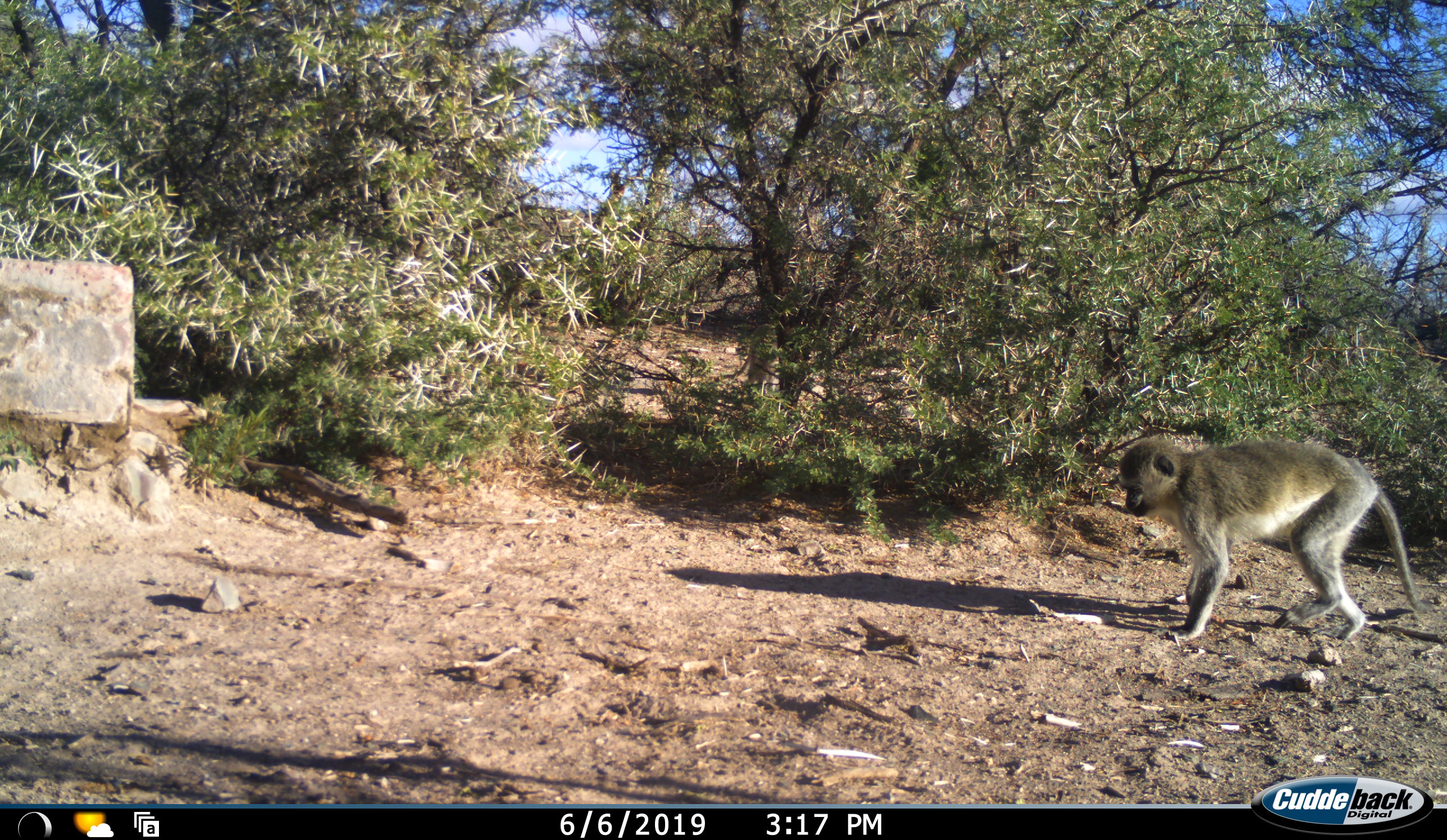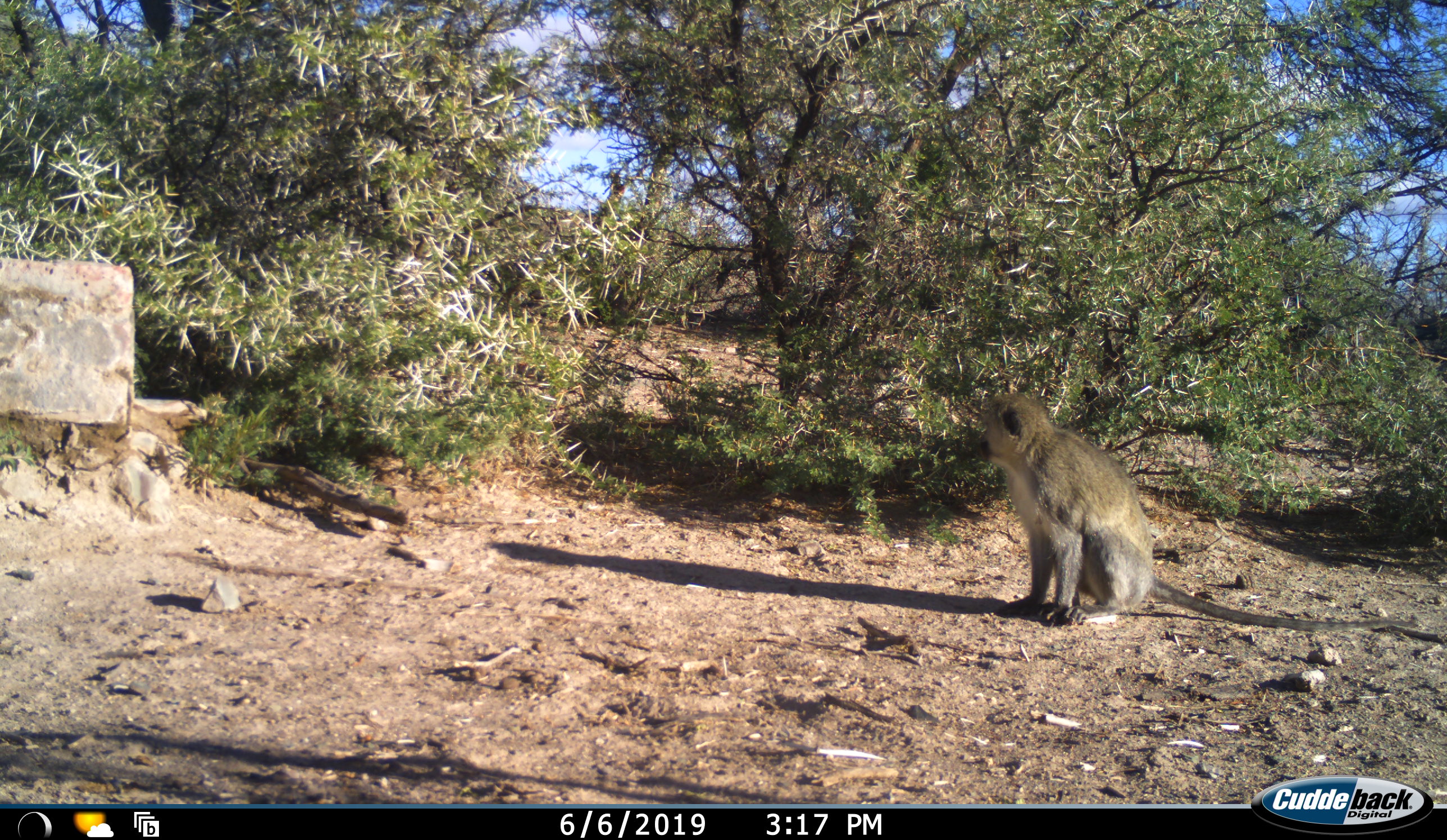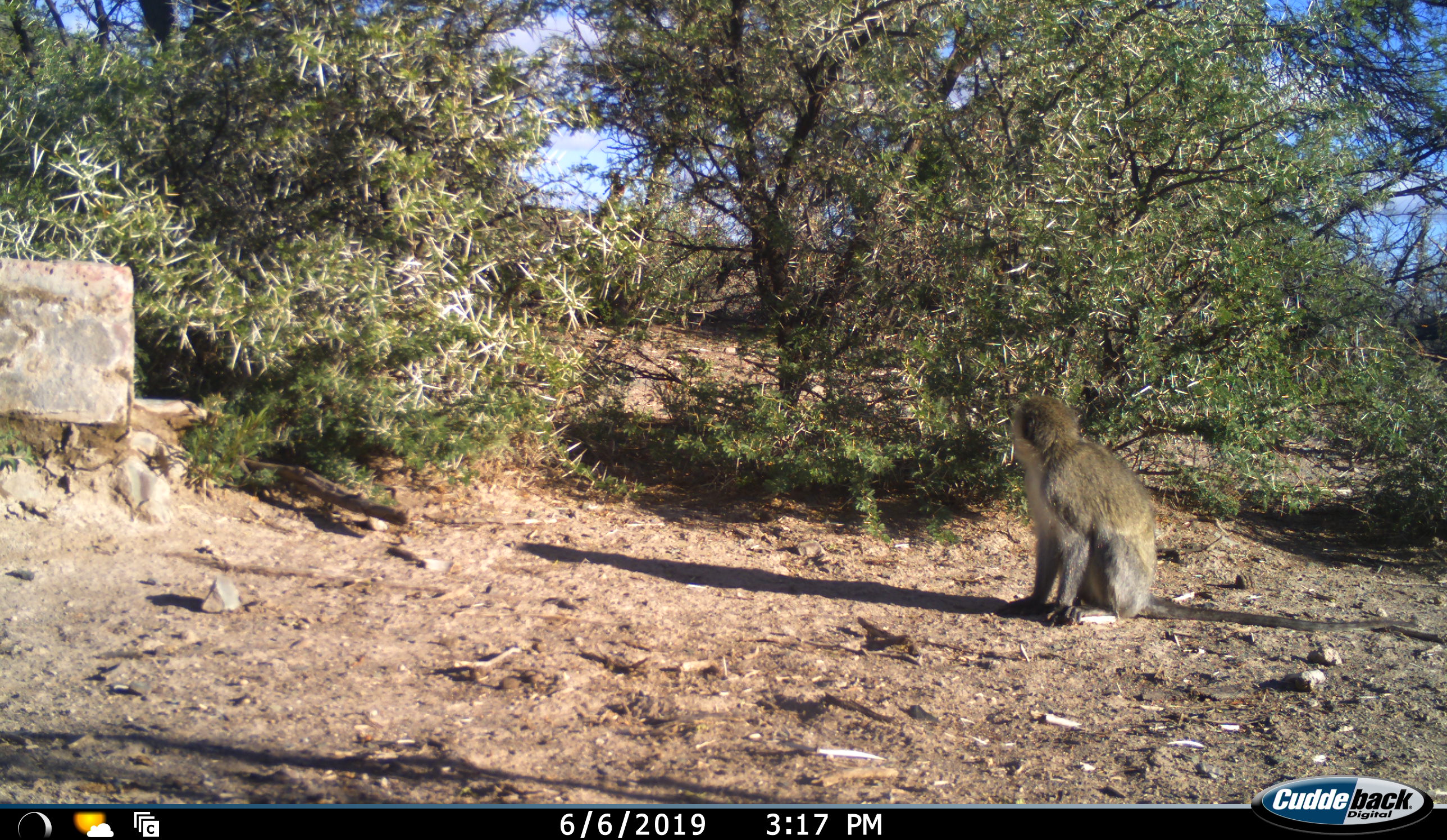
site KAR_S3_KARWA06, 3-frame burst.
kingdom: Animalia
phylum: Chordata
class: Mammalia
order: Primates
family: Cercopithecidae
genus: Chlorocebus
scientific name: Chlorocebus pygerythrus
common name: vervet monkey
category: monkeyvervet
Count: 2.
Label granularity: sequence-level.